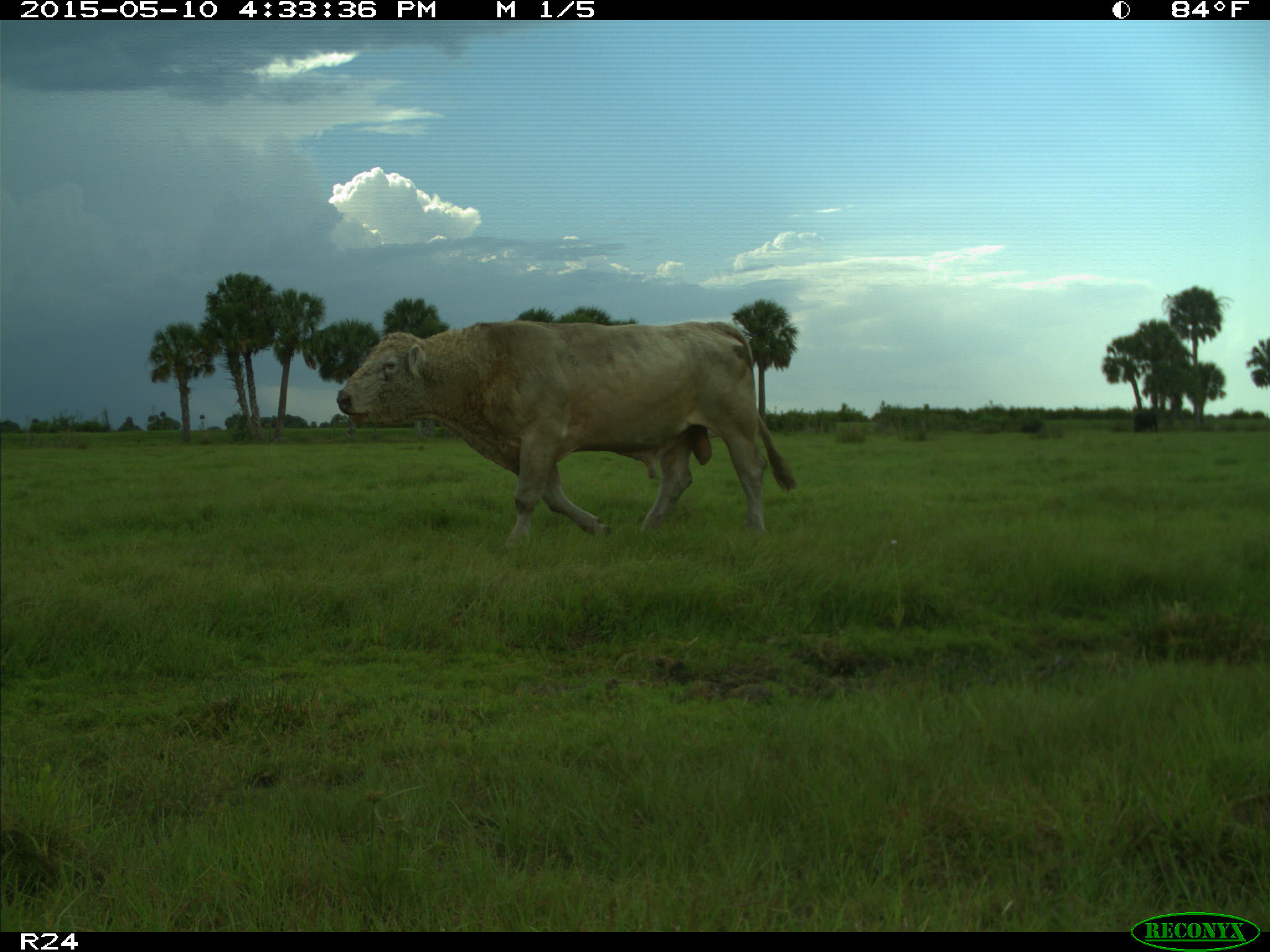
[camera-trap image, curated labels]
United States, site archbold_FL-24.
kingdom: Animalia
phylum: Chordata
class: Mammalia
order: Artiodactyla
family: Bovidae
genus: Bos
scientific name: Bos taurus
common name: domestic cow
Bos taurus (domestic cow).